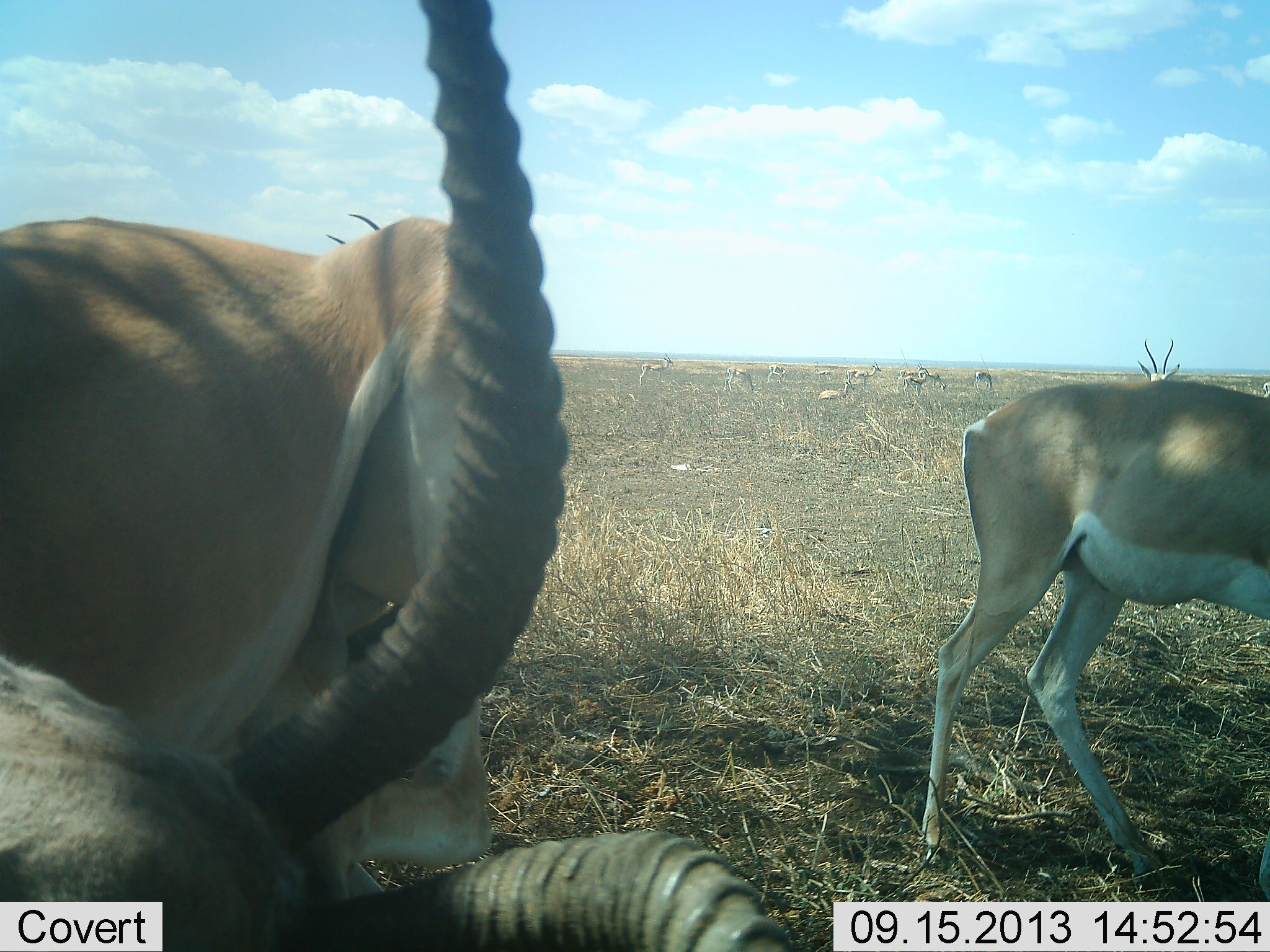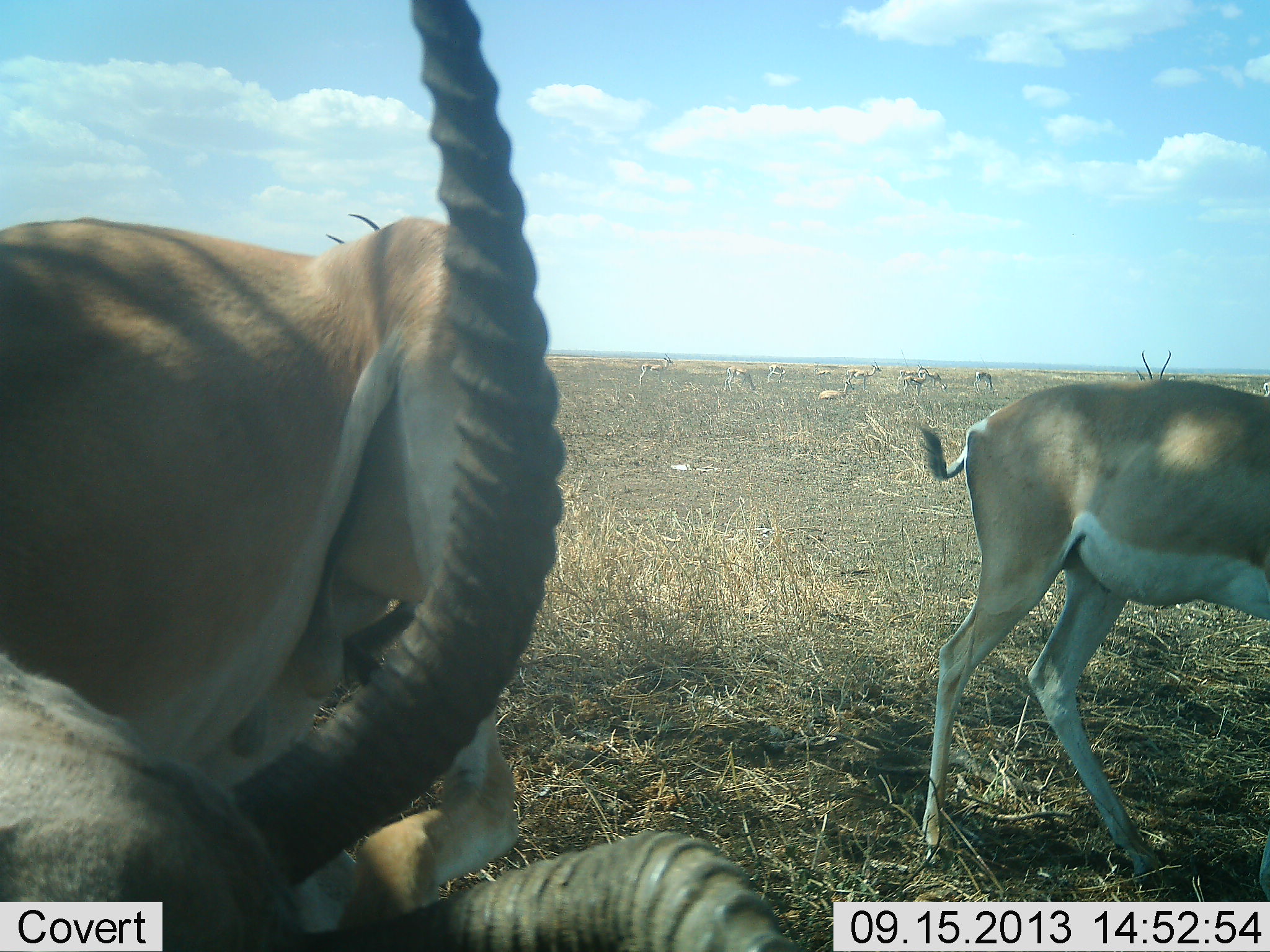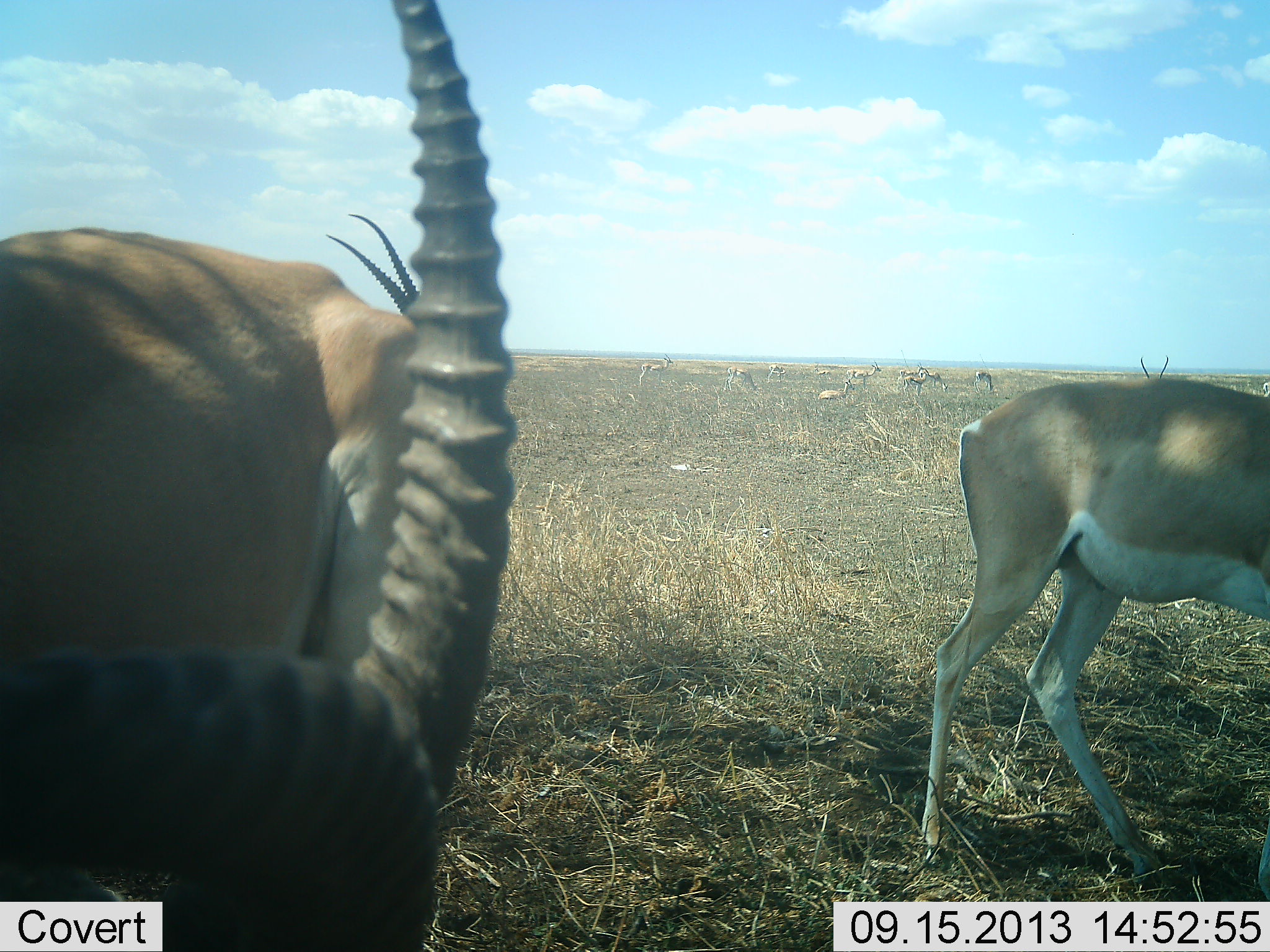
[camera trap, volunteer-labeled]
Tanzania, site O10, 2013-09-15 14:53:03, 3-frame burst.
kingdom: Animalia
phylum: Chordata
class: Mammalia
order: Artiodactyla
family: Bovidae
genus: Nanger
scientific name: Nanger granti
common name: grant's gazelle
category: gazellegrants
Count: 10.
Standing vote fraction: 93%.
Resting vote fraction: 33%.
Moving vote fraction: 33%.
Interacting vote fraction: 20%.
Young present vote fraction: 0%.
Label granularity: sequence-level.